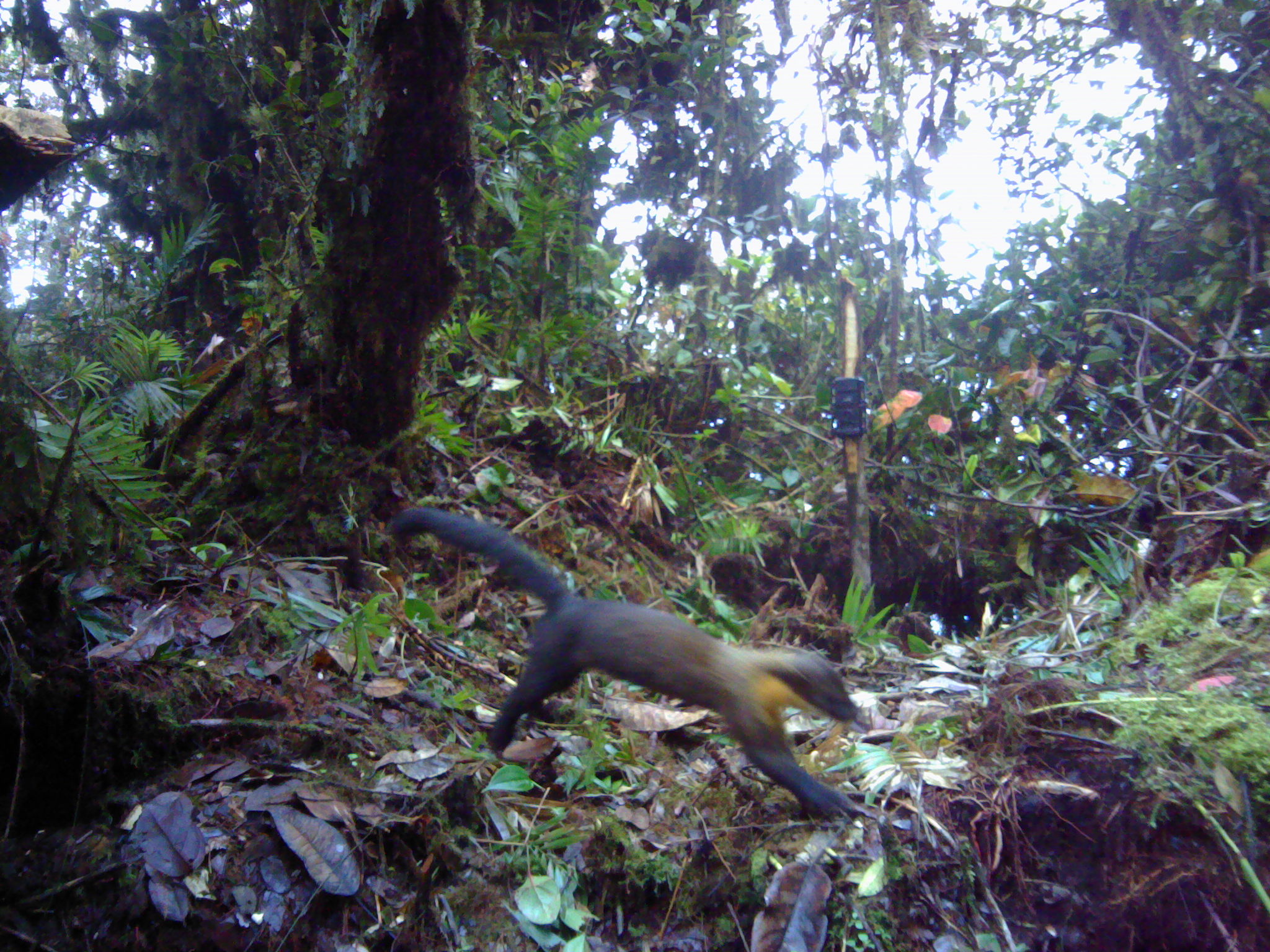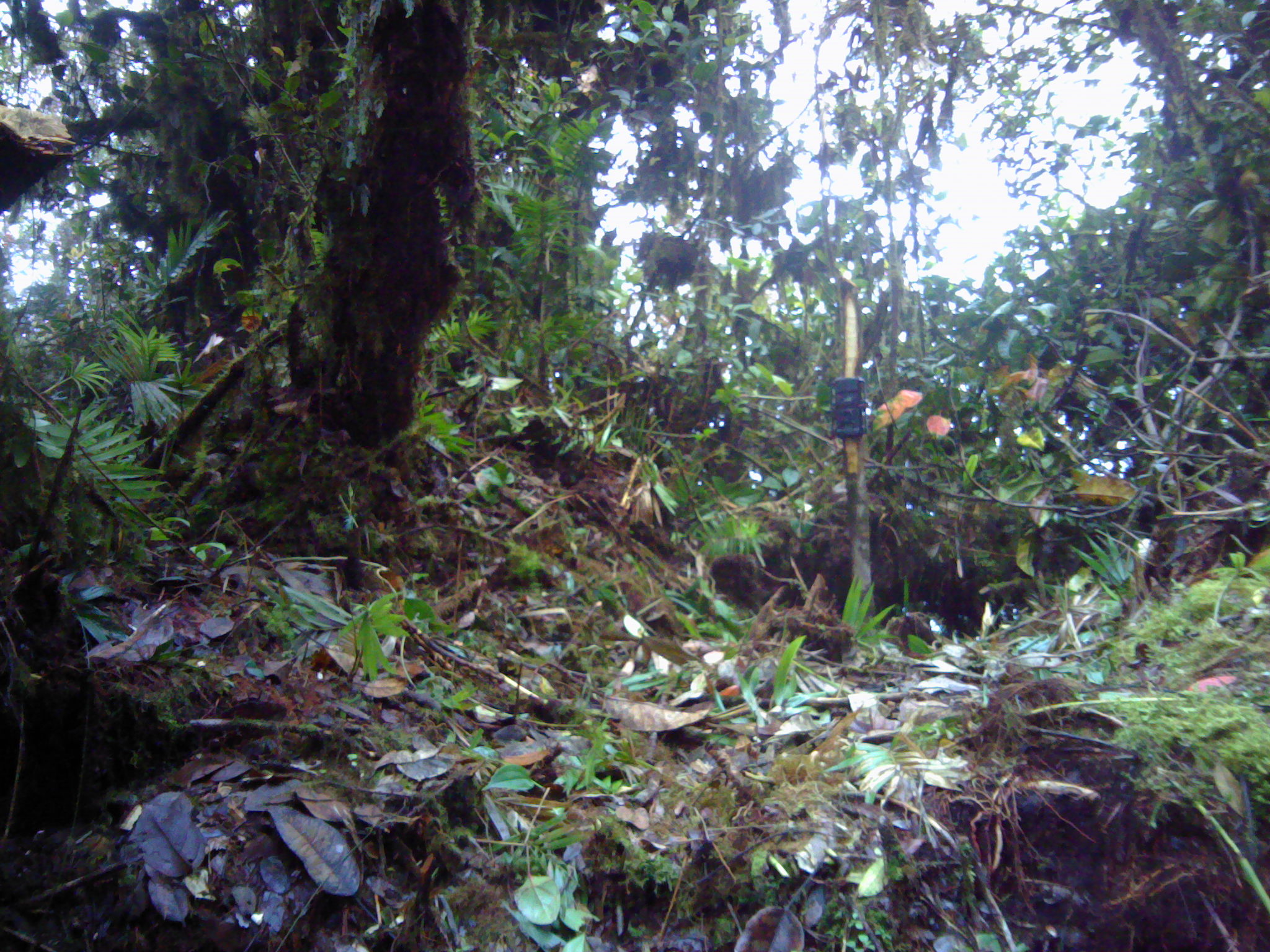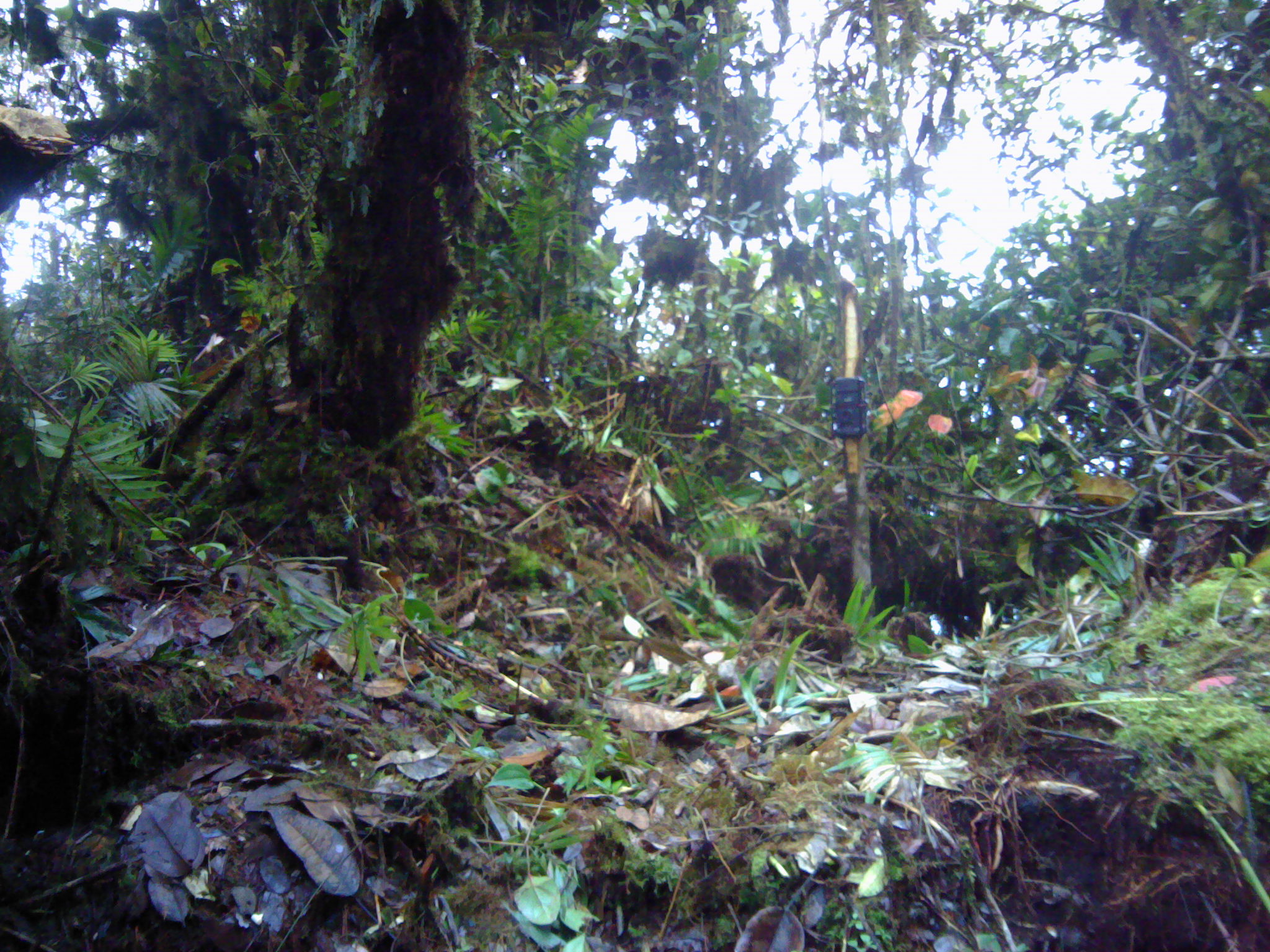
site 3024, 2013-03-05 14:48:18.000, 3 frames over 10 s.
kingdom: Animalia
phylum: Chordata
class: Mammalia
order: Carnivora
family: Mustelidae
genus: Martes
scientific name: Martes flavigula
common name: yellow-throated marten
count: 1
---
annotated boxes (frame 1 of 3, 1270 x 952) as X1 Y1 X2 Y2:
martes flavigula: 380 504 861 821